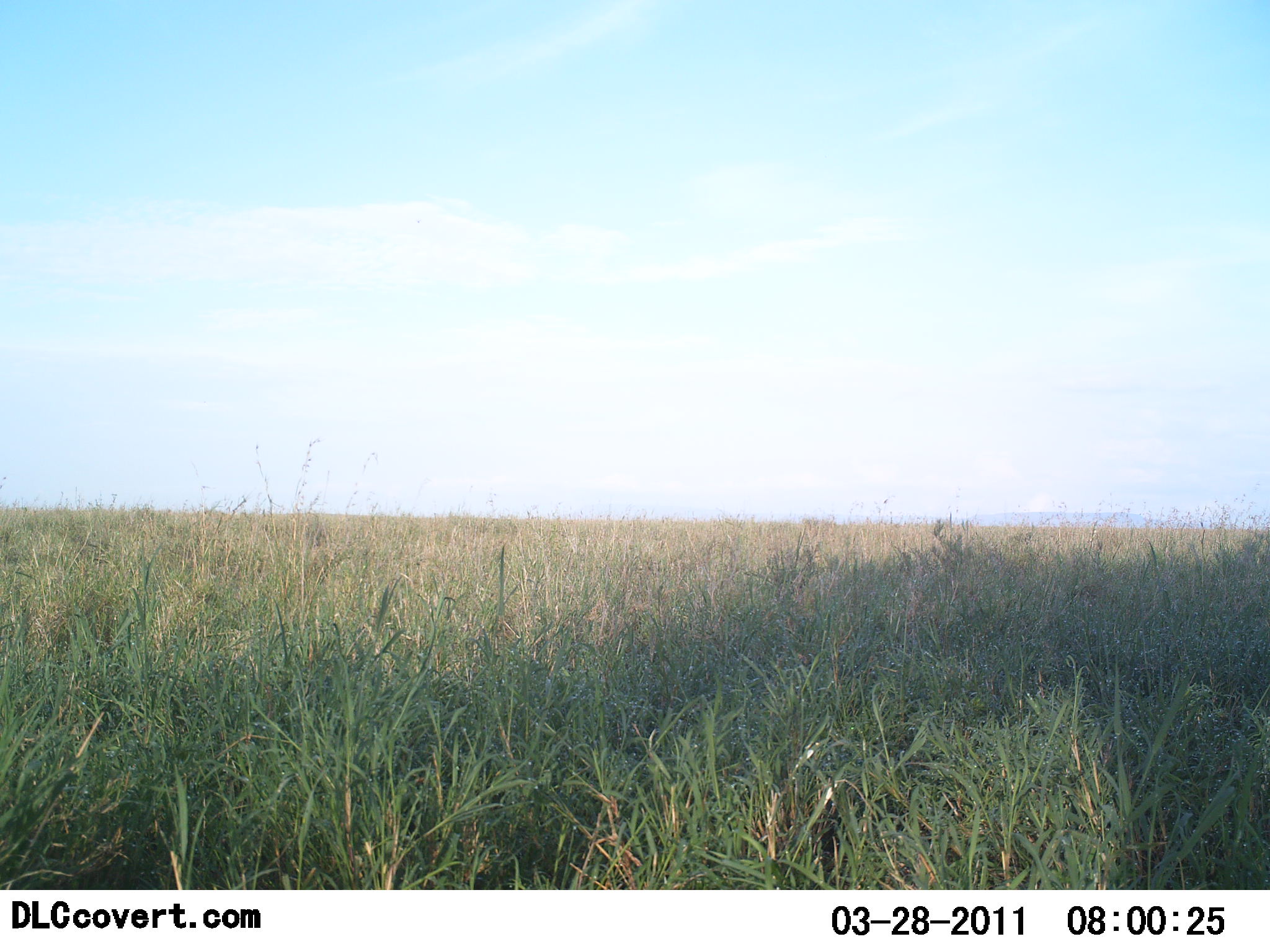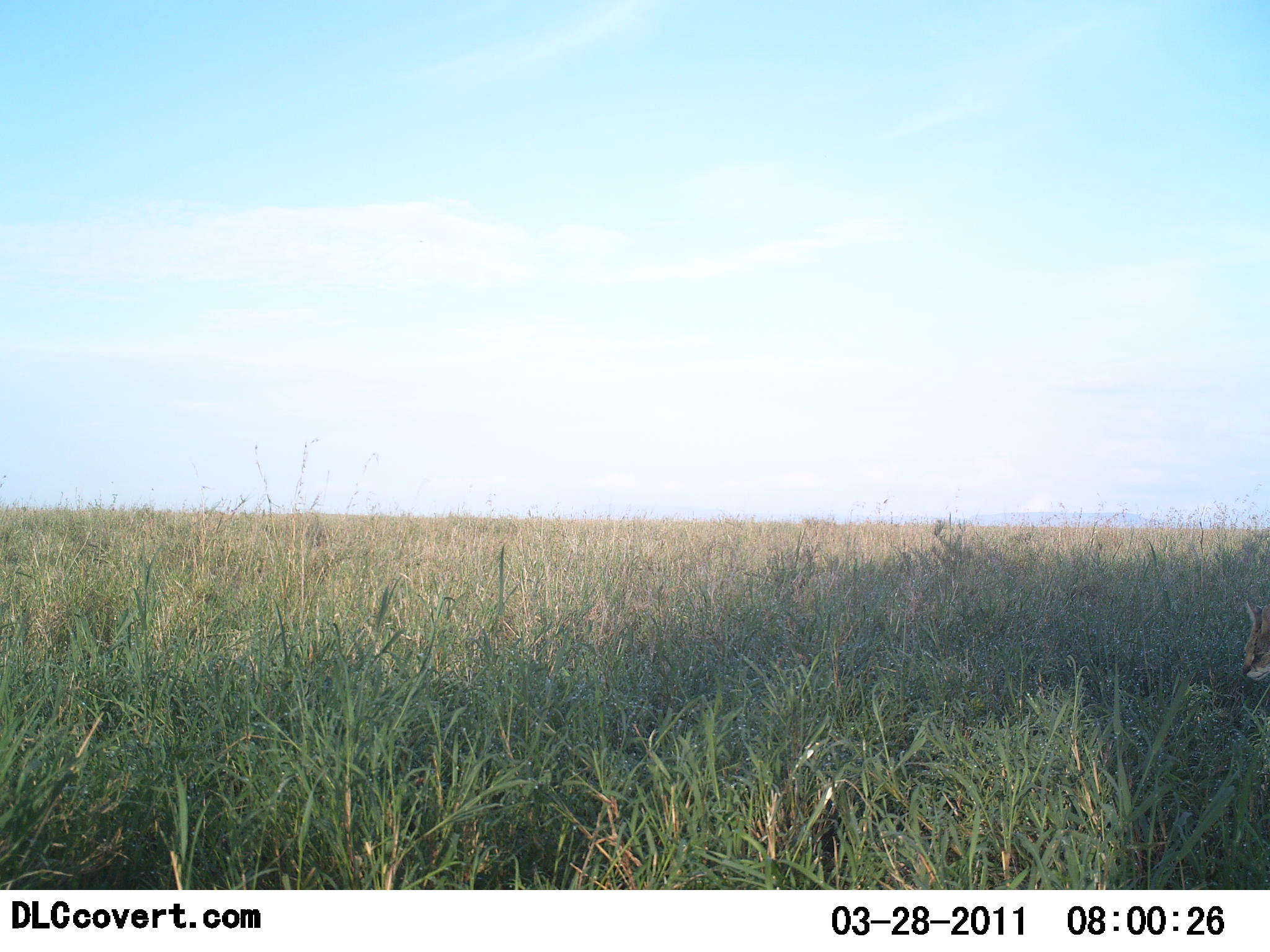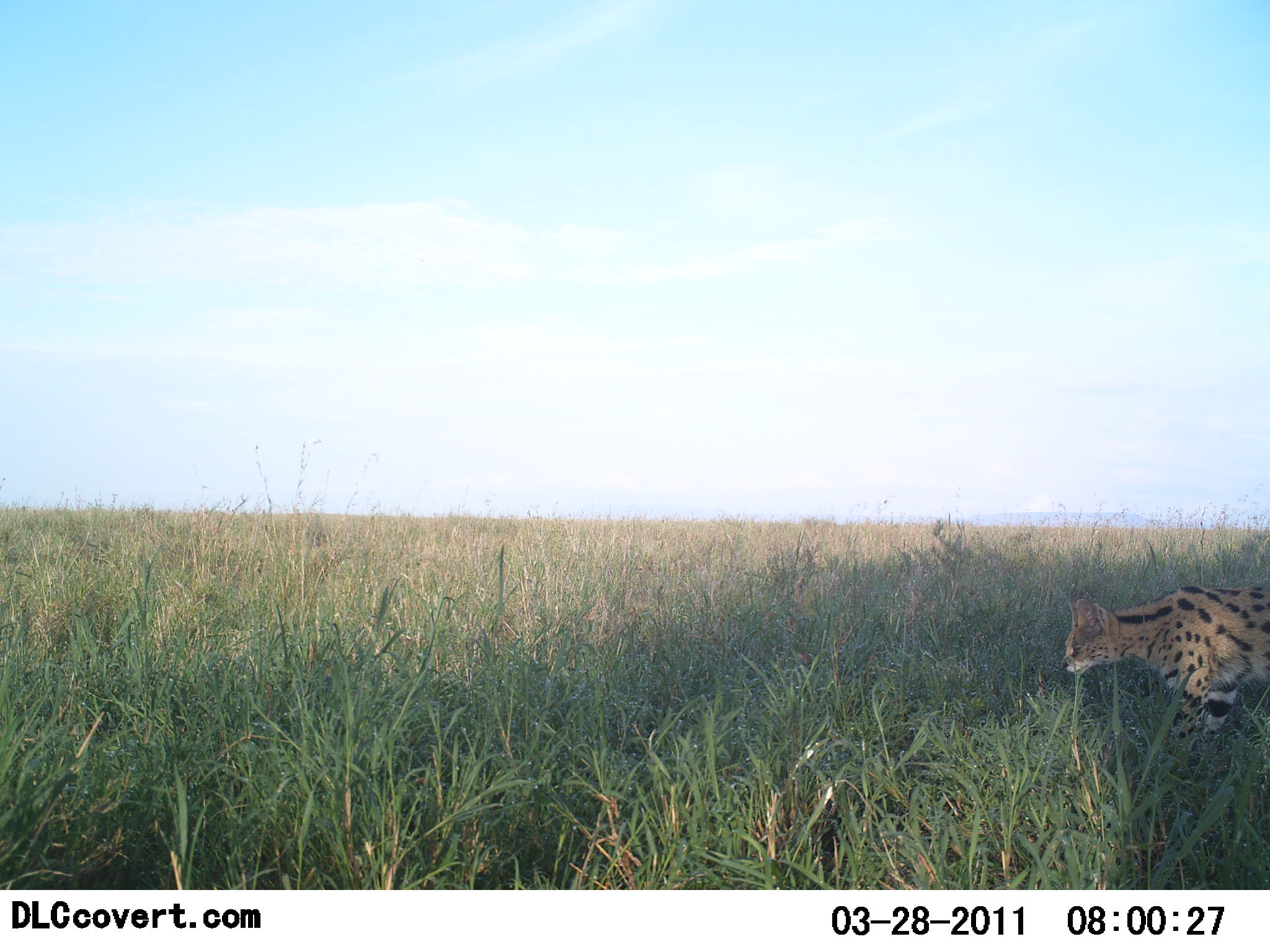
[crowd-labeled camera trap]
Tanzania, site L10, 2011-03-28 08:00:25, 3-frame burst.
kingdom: Animalia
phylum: Chordata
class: Mammalia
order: Carnivora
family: Felidae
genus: Leptailurus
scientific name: Leptailurus serval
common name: serval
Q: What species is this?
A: Serval (Leptailurus serval).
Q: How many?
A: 1.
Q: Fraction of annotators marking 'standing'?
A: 0%.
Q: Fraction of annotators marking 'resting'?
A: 0%.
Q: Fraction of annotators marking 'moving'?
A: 100%.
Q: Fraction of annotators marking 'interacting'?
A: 0%.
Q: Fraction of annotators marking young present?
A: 0%.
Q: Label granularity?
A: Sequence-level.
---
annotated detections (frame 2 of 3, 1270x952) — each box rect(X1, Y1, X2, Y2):
animal: rect(1235, 597, 1270, 688)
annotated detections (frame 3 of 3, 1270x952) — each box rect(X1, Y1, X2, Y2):
animal: rect(1058, 581, 1270, 745)